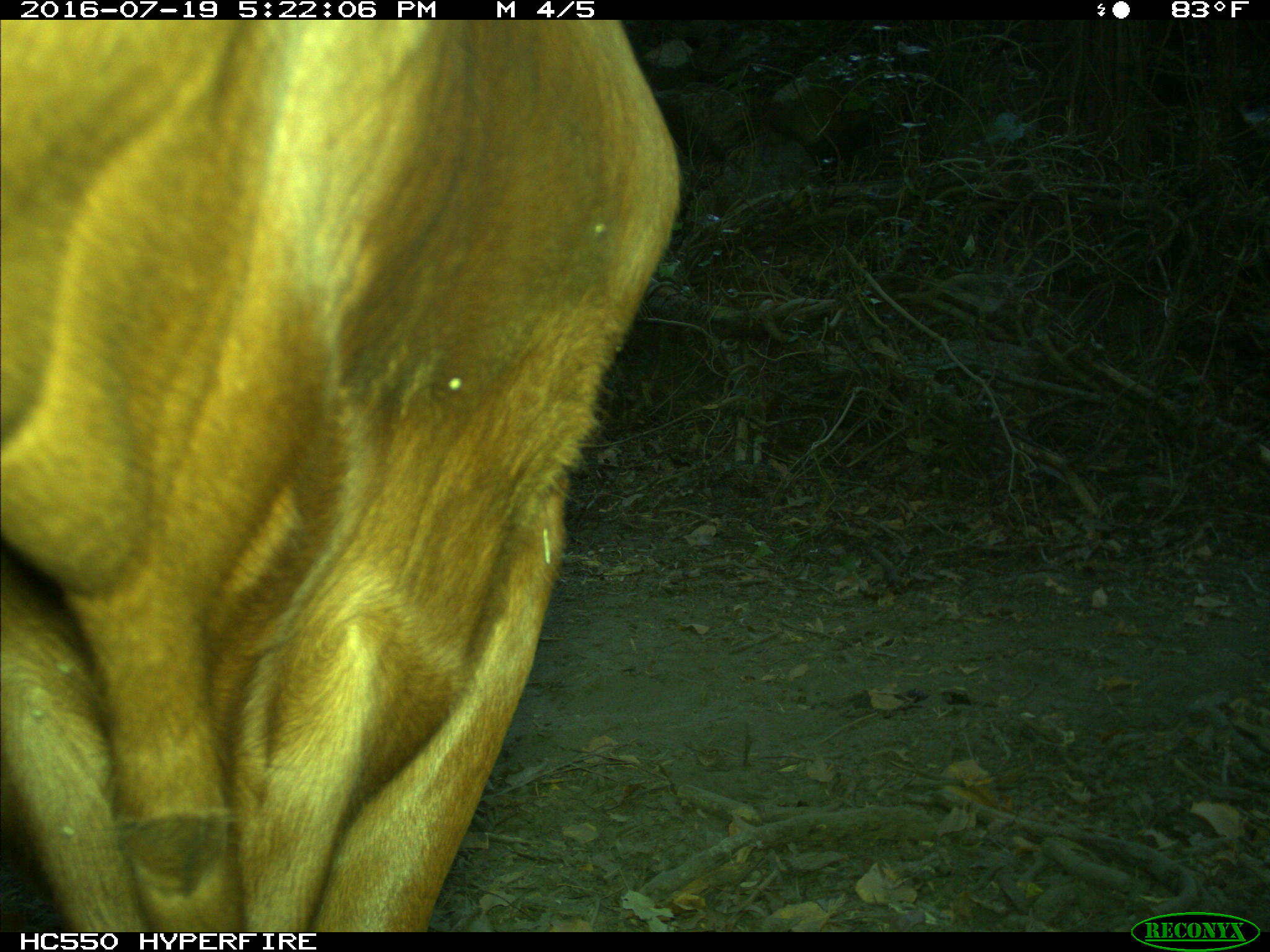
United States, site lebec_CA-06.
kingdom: Animalia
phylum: Chordata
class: Mammalia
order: Artiodactyla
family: Bovidae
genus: Bos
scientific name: Bos taurus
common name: domestic cow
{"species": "Bos taurus (domestic cow)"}